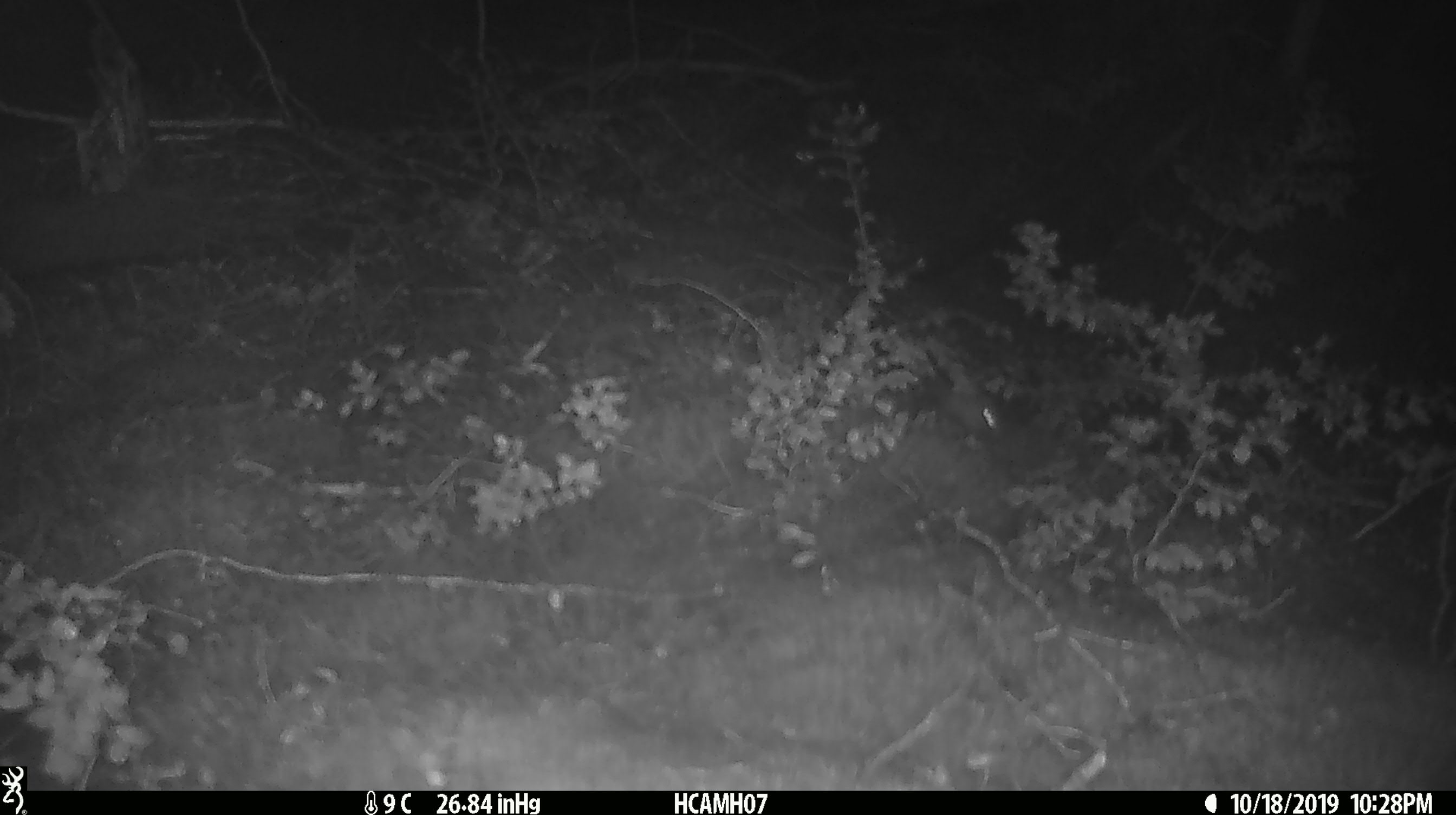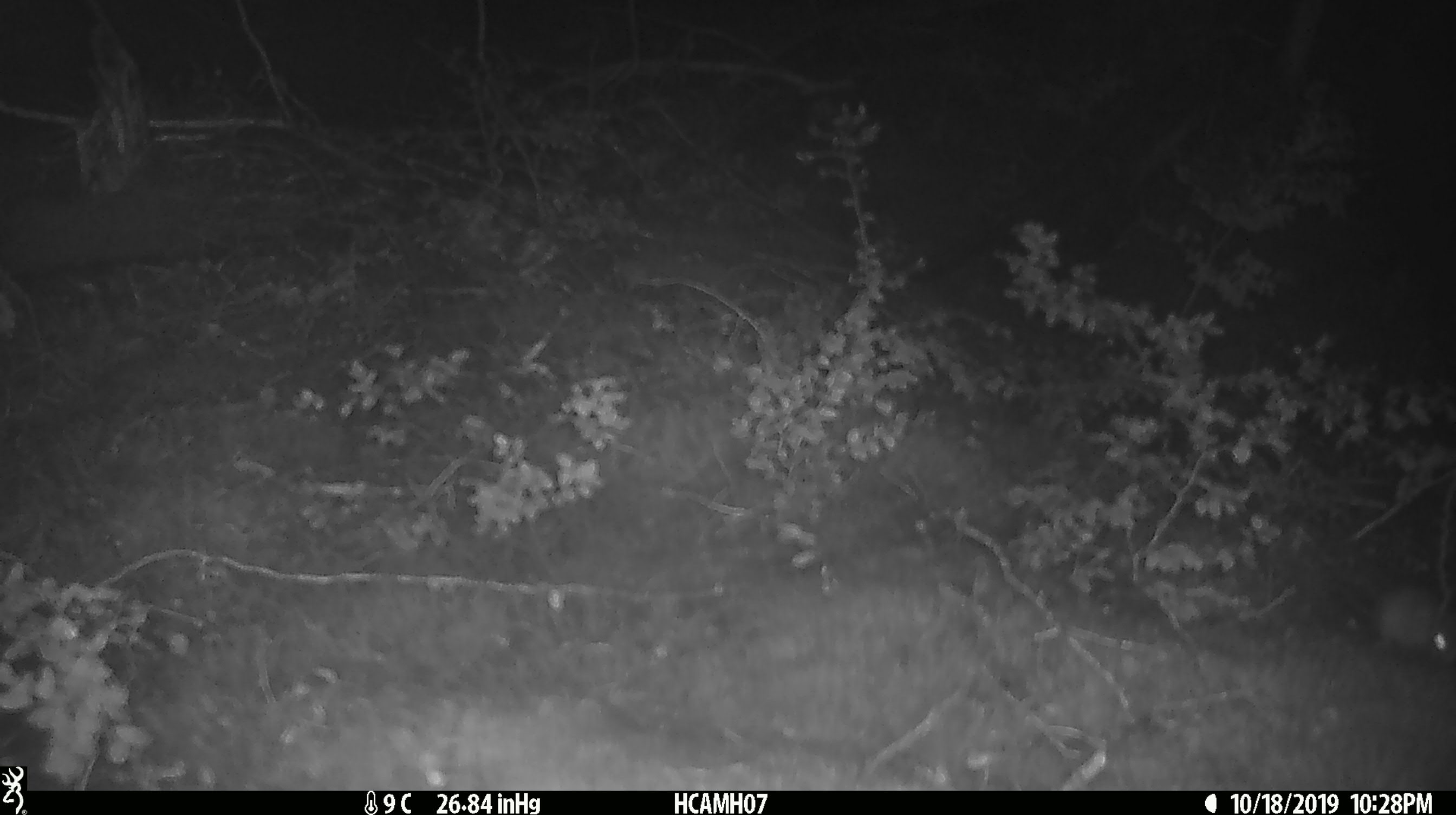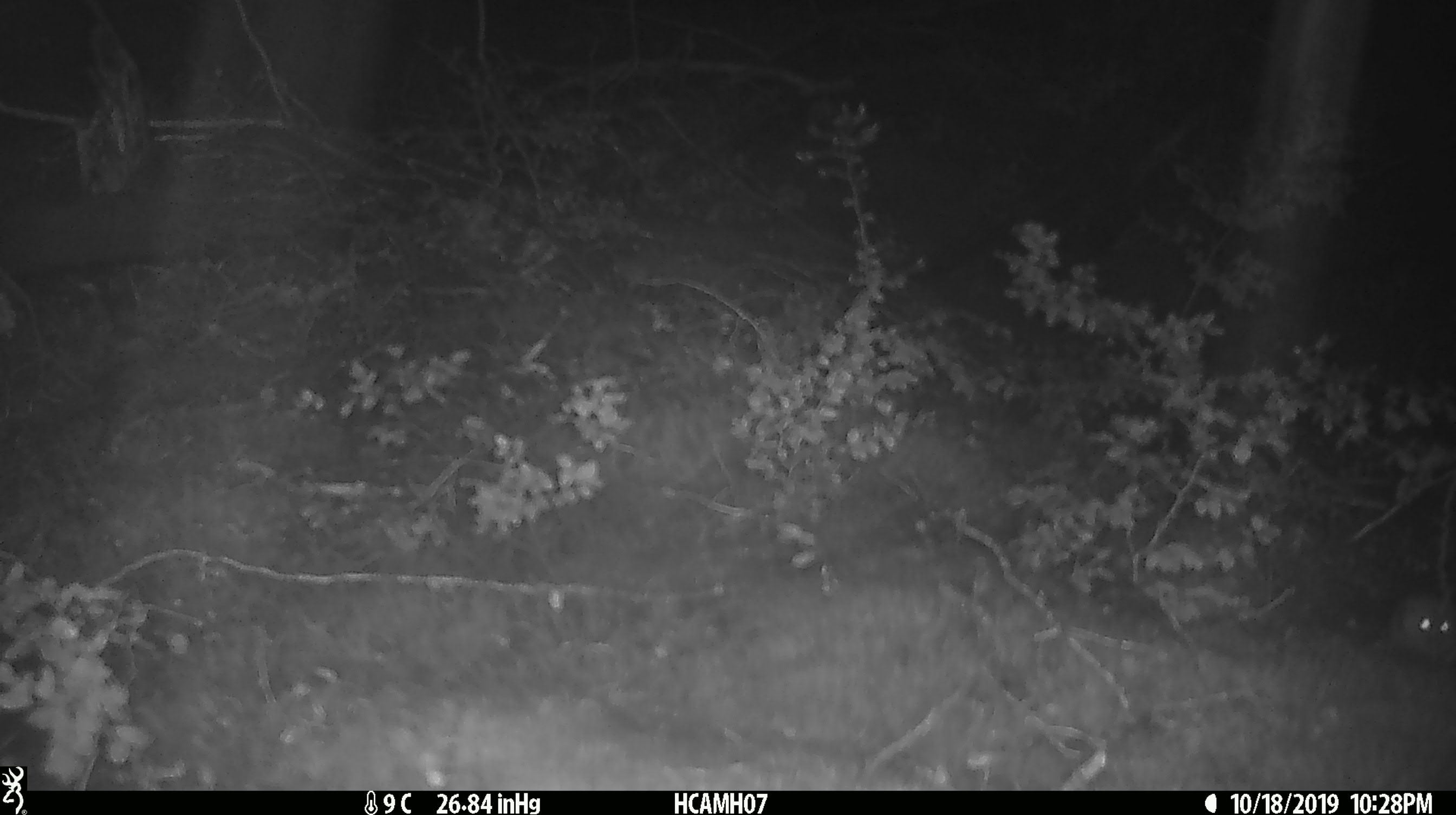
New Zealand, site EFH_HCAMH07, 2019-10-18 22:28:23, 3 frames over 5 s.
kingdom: Animalia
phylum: Chordata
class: Mammalia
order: Rodentia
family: Muridae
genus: Mus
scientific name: Mus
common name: mouse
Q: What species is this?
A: Mouse (Mus).